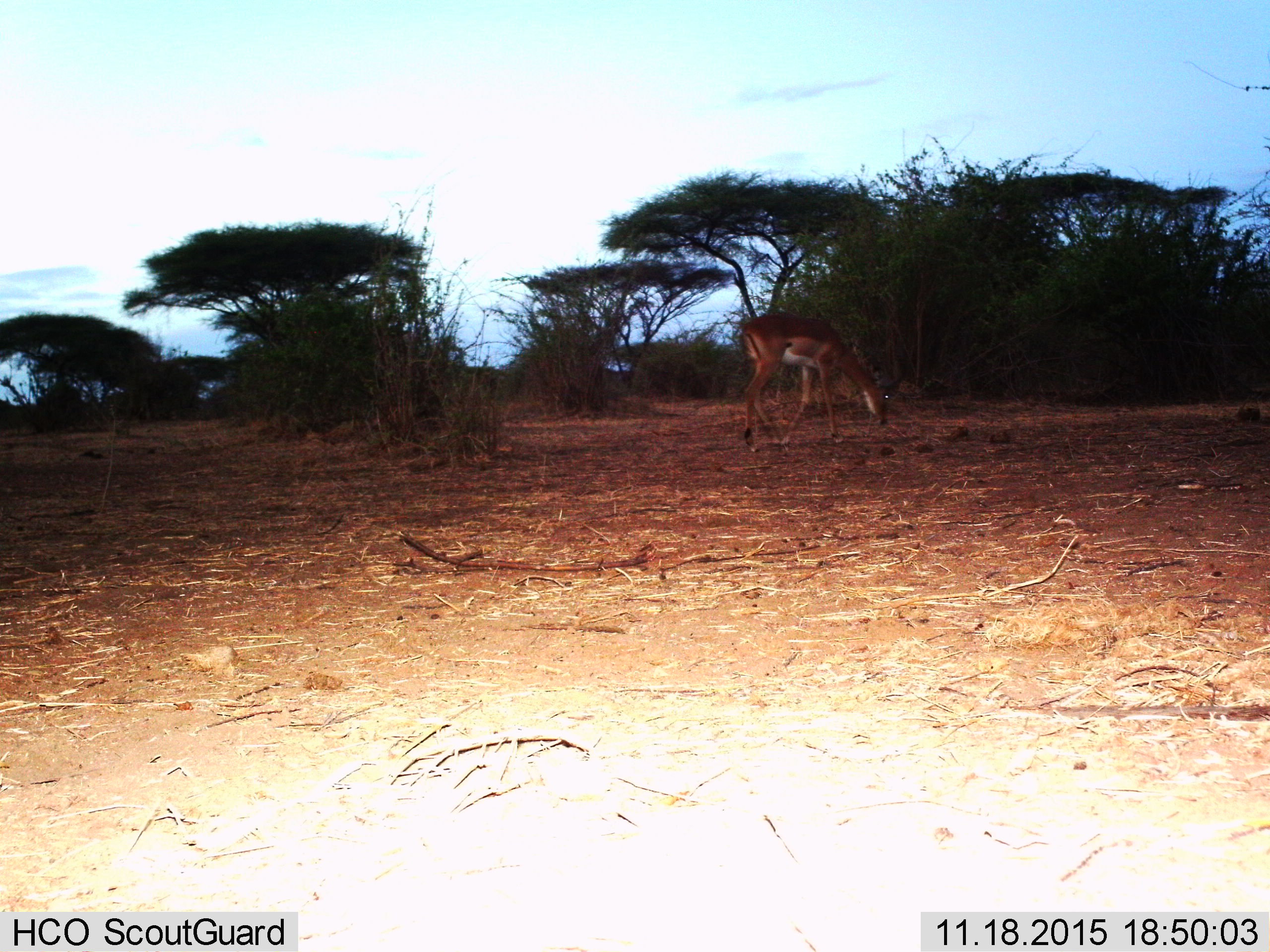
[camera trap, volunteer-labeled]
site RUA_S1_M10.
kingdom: Animalia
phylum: Chordata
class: Mammalia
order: Artiodactyla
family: Bovidae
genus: Aepyceros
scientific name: Aepyceros melampus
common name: impala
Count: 1.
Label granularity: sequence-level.